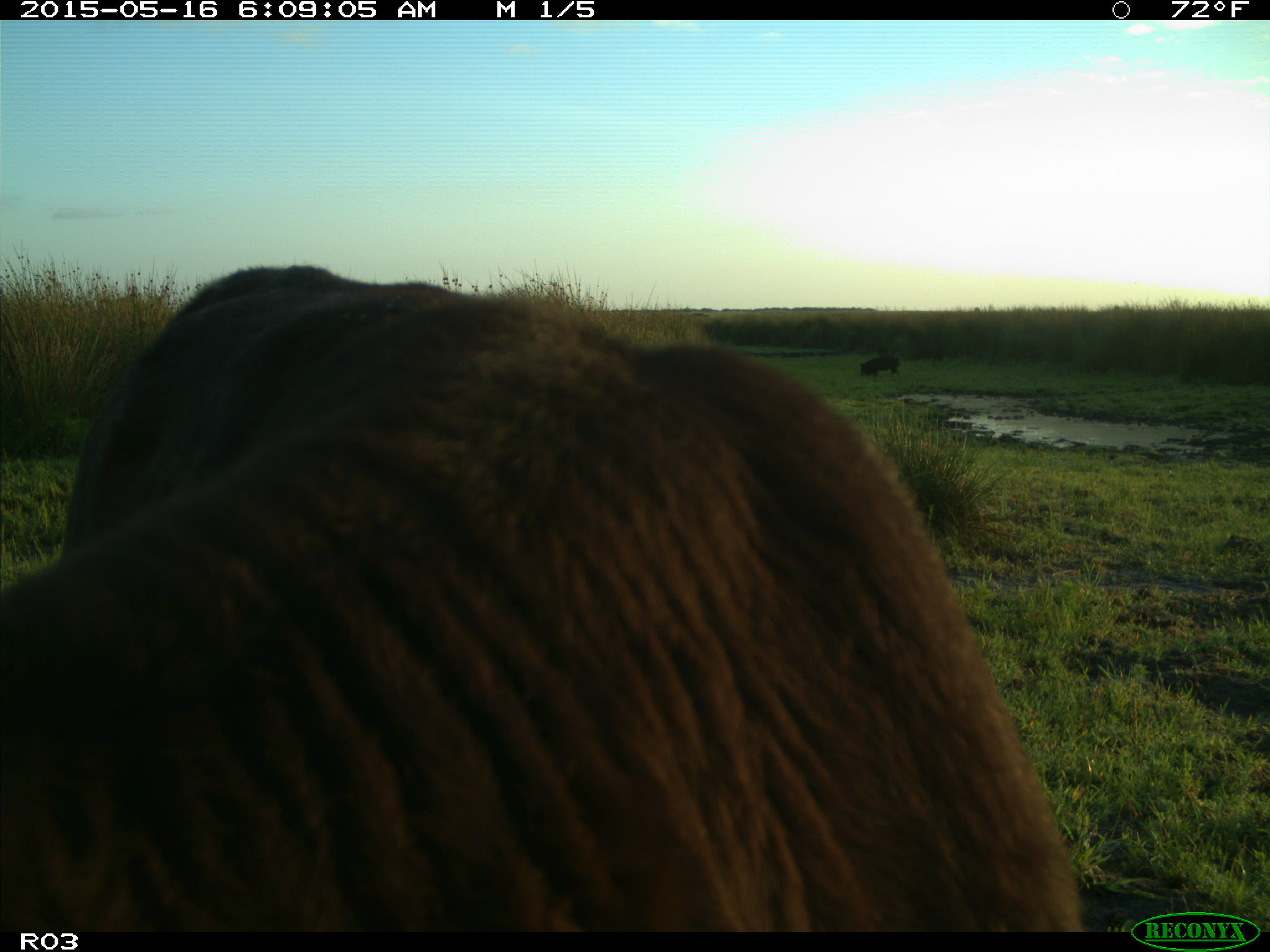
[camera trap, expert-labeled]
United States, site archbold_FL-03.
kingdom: Animalia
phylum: Chordata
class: Mammalia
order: Artiodactyla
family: Suidae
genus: Sus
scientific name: Sus scrofa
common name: wild boar